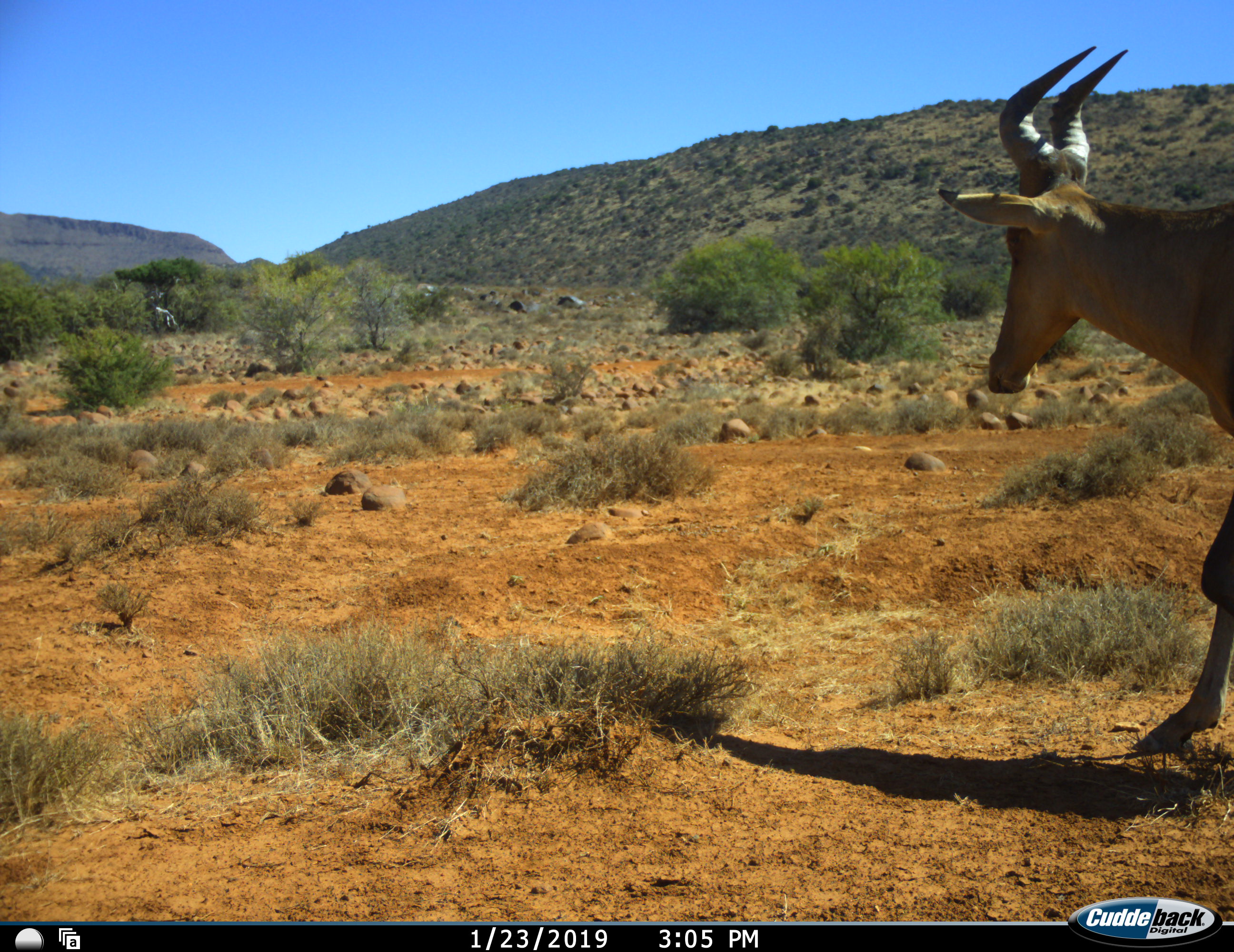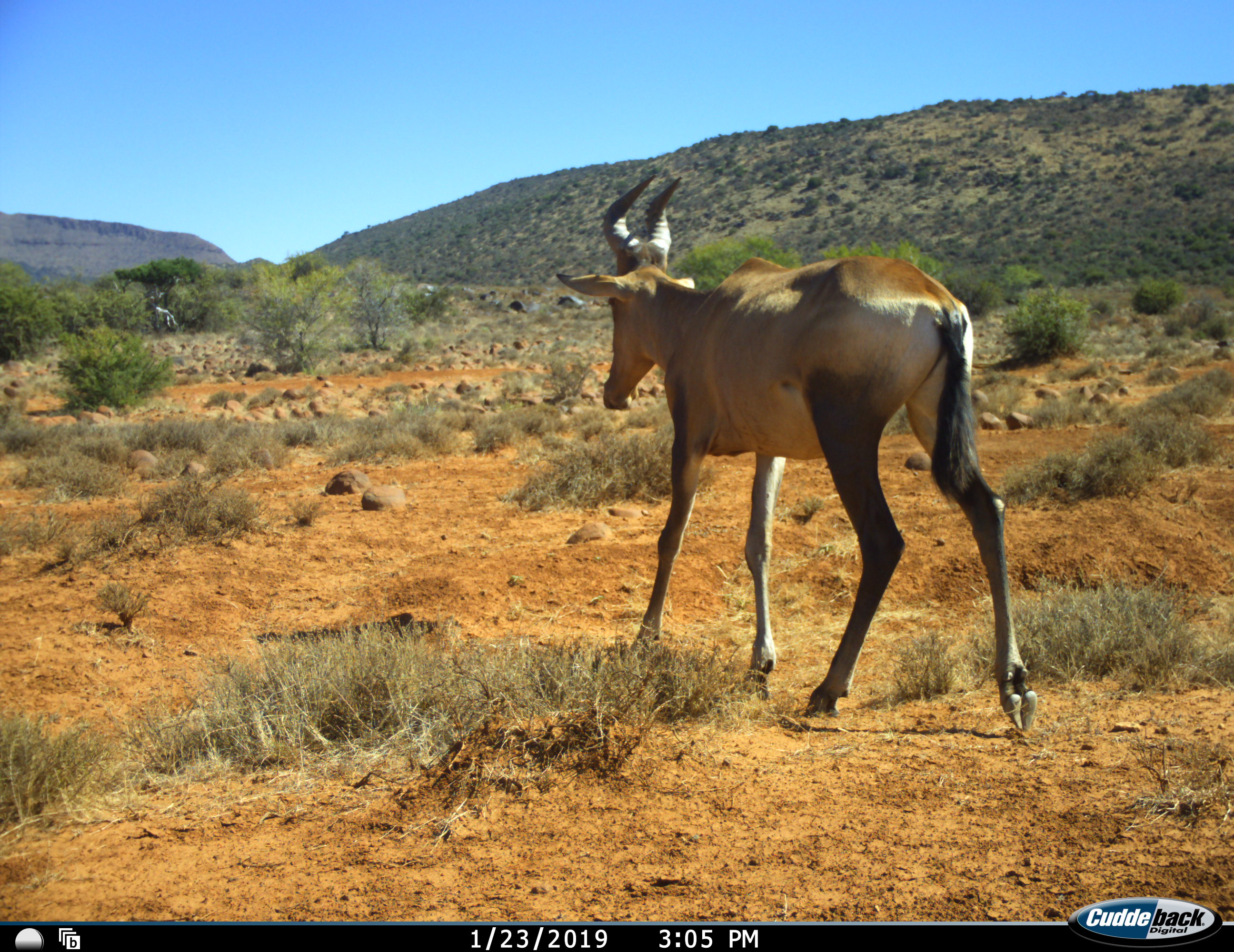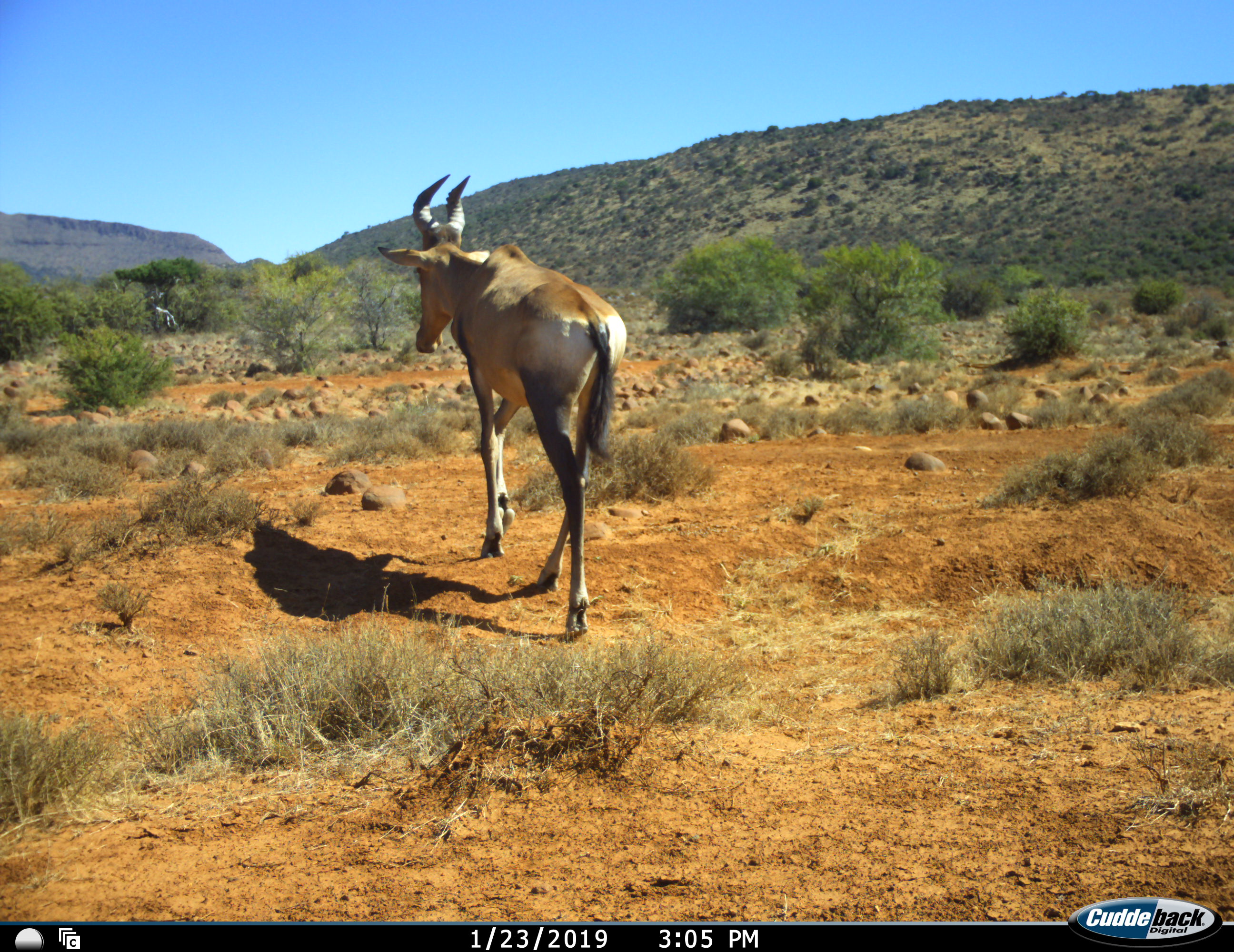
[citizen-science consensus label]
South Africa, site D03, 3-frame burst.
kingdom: Animalia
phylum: Chordata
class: Mammalia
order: Artiodactyla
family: Bovidae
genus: Alcelaphus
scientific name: Alcelaphus buselaphus caama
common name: red hartebeest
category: hartebeestred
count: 1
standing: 11%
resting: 0%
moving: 100%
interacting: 0%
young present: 0%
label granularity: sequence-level